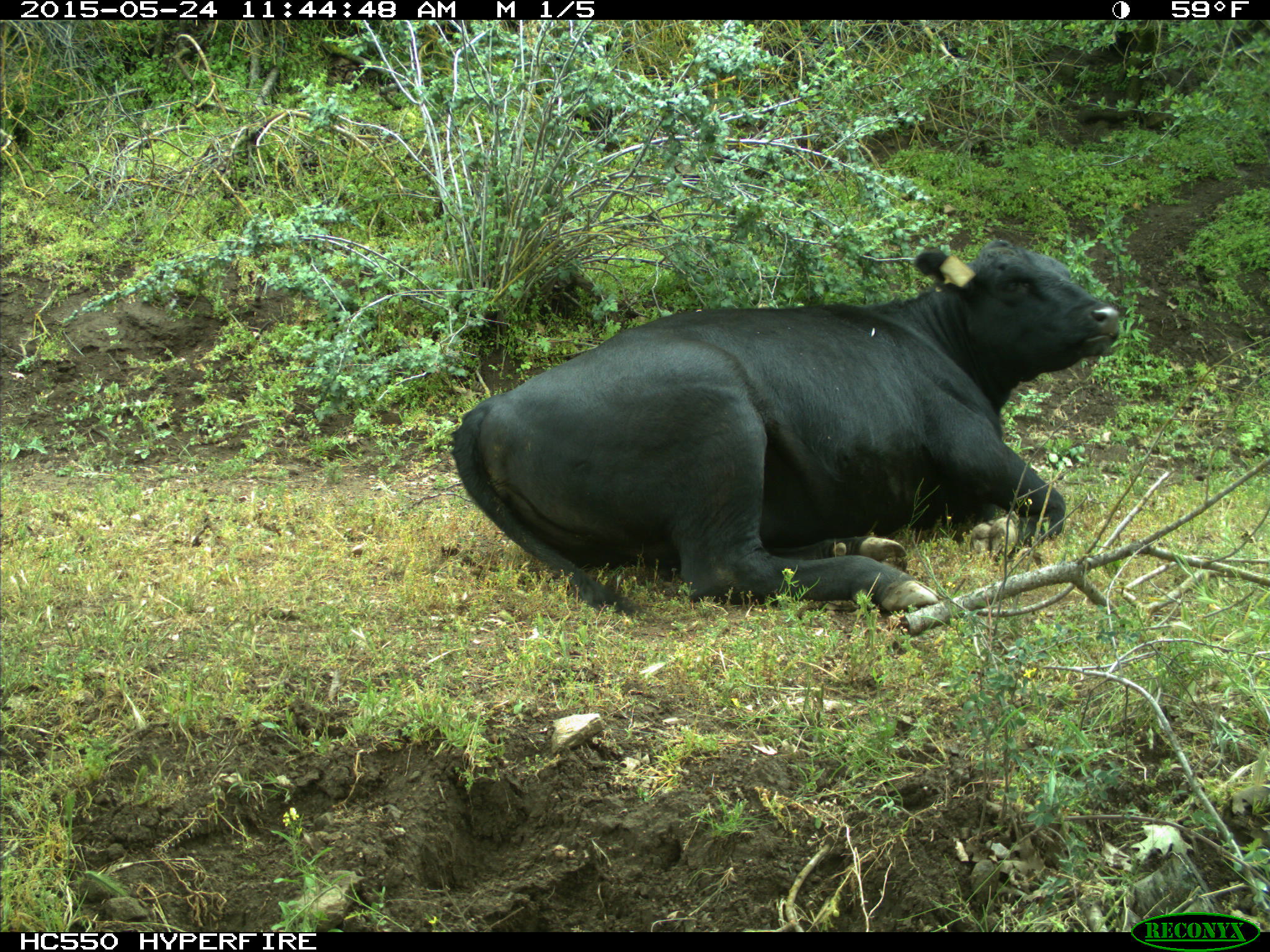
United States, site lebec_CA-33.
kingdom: Animalia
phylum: Chordata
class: Mammalia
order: Artiodactyla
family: Bovidae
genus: Bos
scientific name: Bos taurus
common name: domestic cow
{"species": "Bos taurus (domestic cow)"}